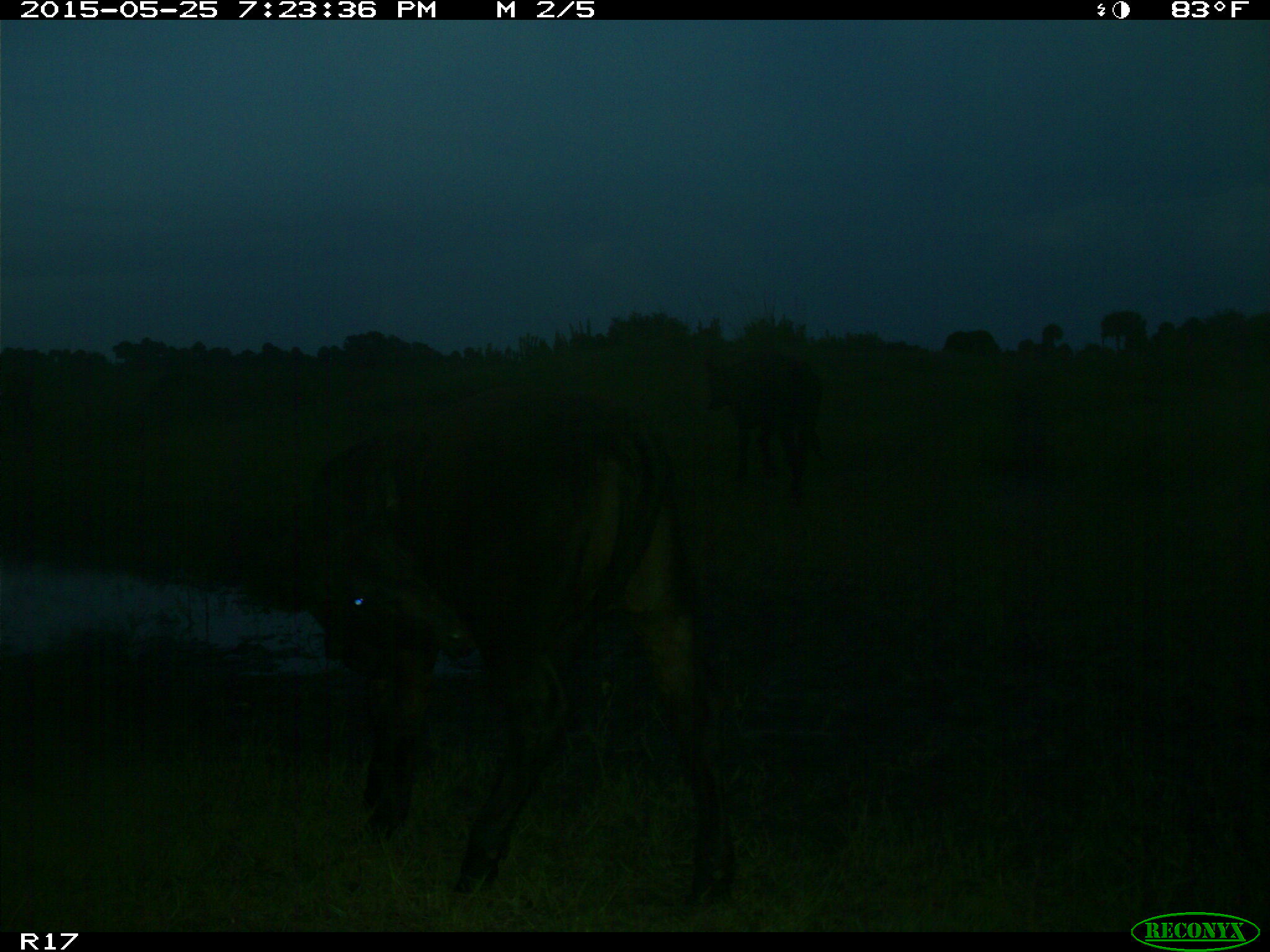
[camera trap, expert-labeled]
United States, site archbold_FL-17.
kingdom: Animalia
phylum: Chordata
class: Mammalia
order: Artiodactyla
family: Bovidae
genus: Bos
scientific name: Bos taurus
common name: domestic cow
Bos taurus (domestic cow).